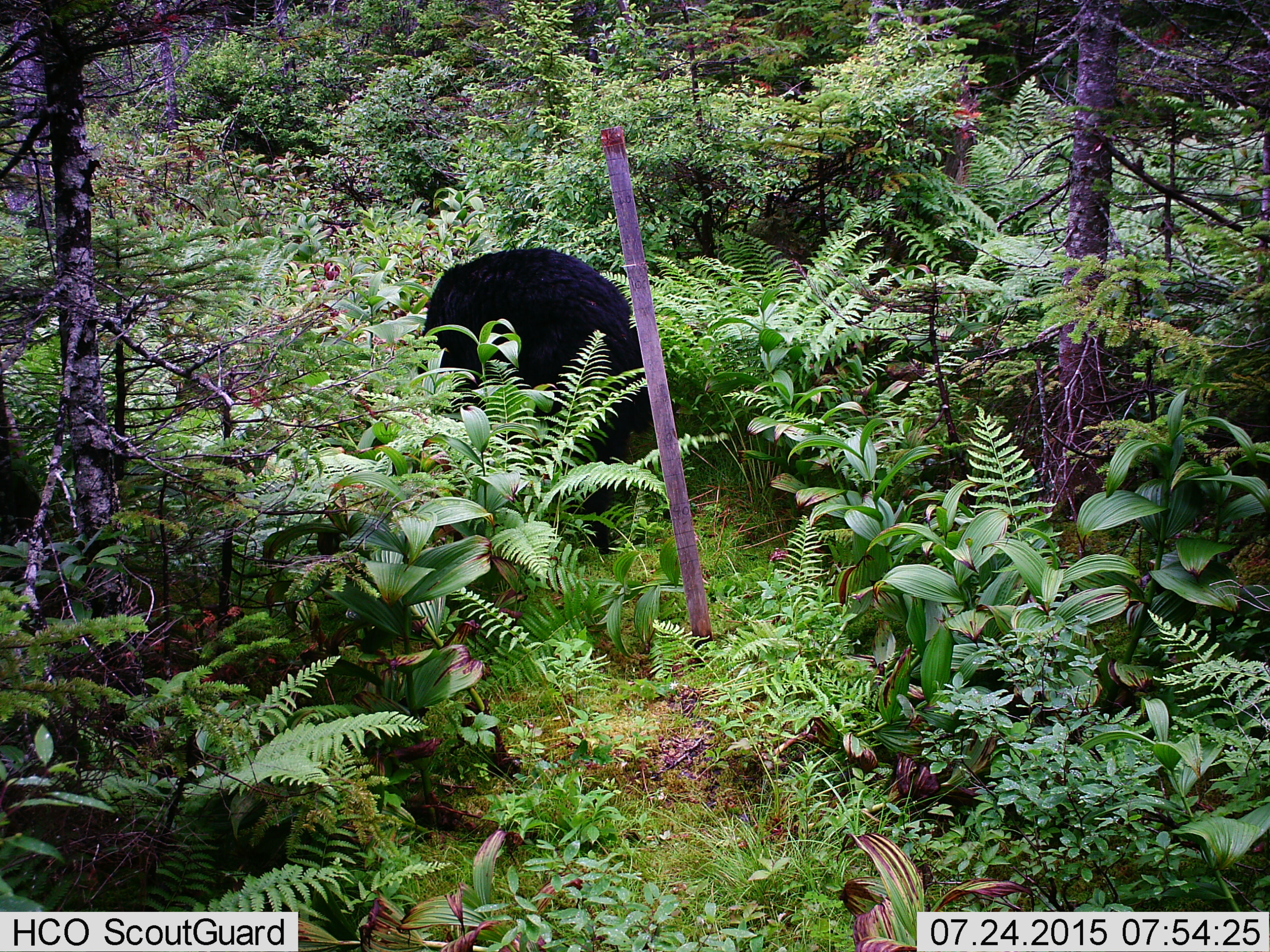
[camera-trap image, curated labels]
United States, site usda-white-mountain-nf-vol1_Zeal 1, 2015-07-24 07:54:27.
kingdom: Animalia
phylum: Chordata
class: Mammalia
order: Carnivora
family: Ursidae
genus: Ursus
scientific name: Ursus americanus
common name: black bear